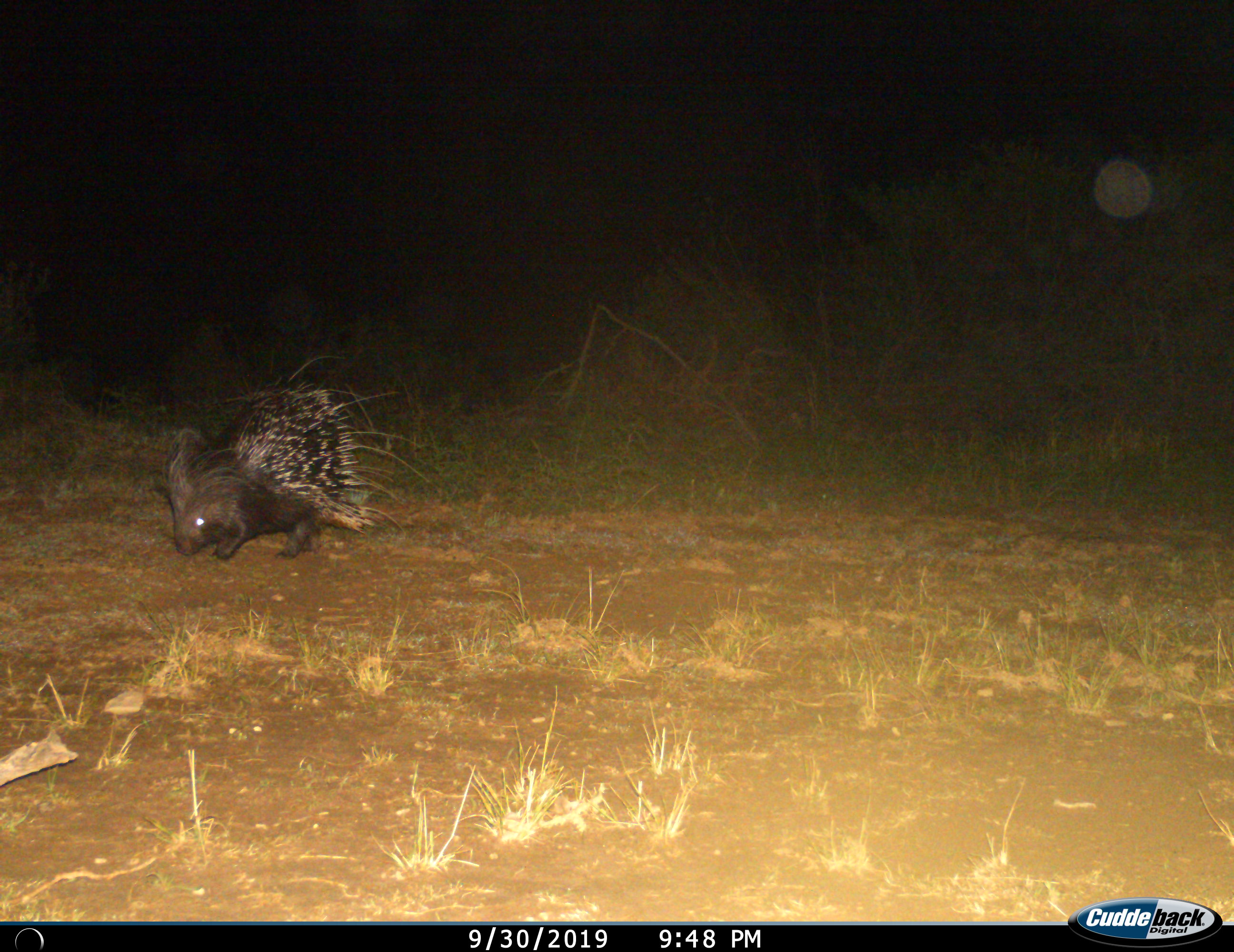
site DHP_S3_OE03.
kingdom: Animalia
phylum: Chordata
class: Mammalia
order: Rodentia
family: Hystricidae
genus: Hystrix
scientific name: Hystrix cristata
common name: crested porcupine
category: porcupine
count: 1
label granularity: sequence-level